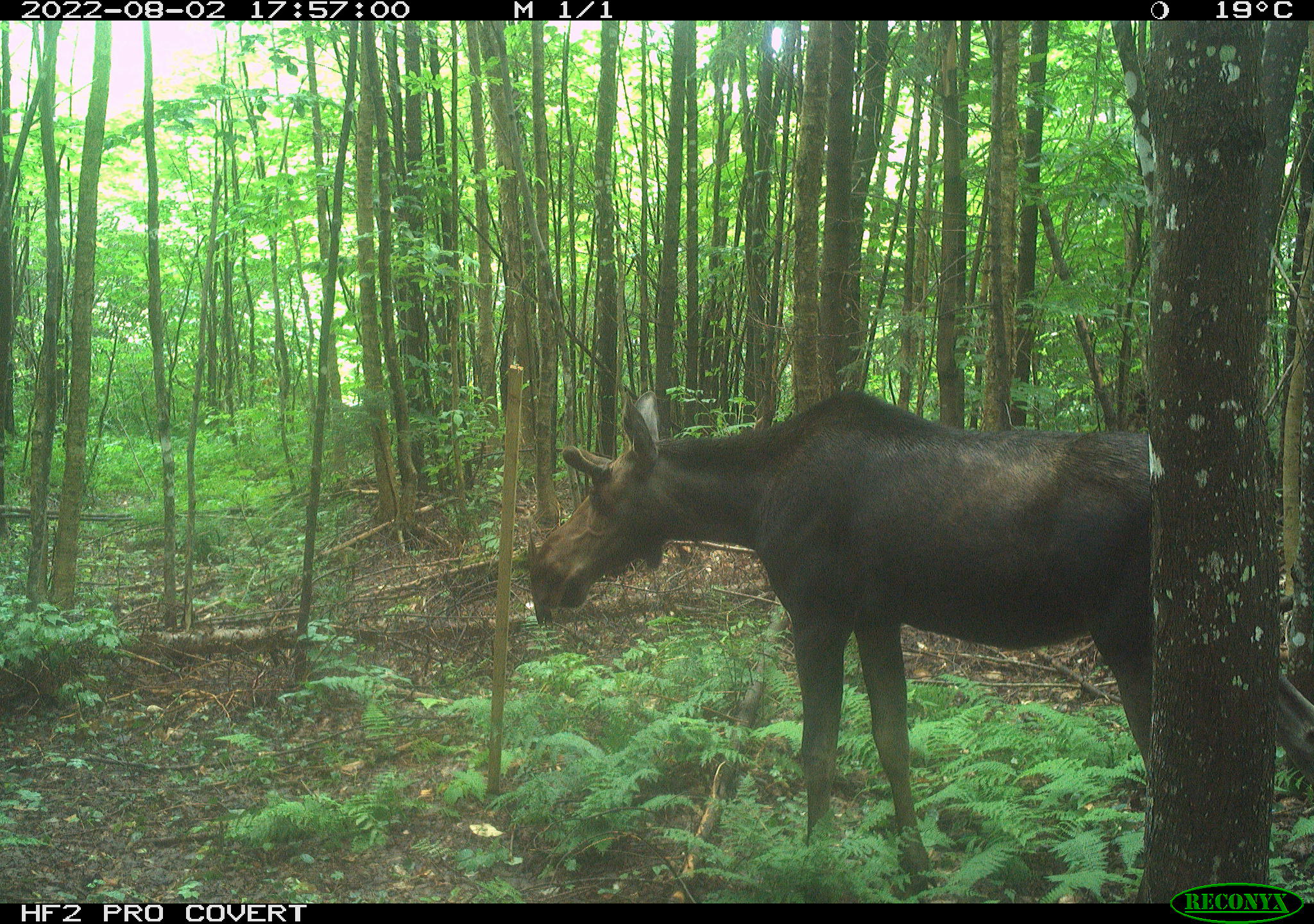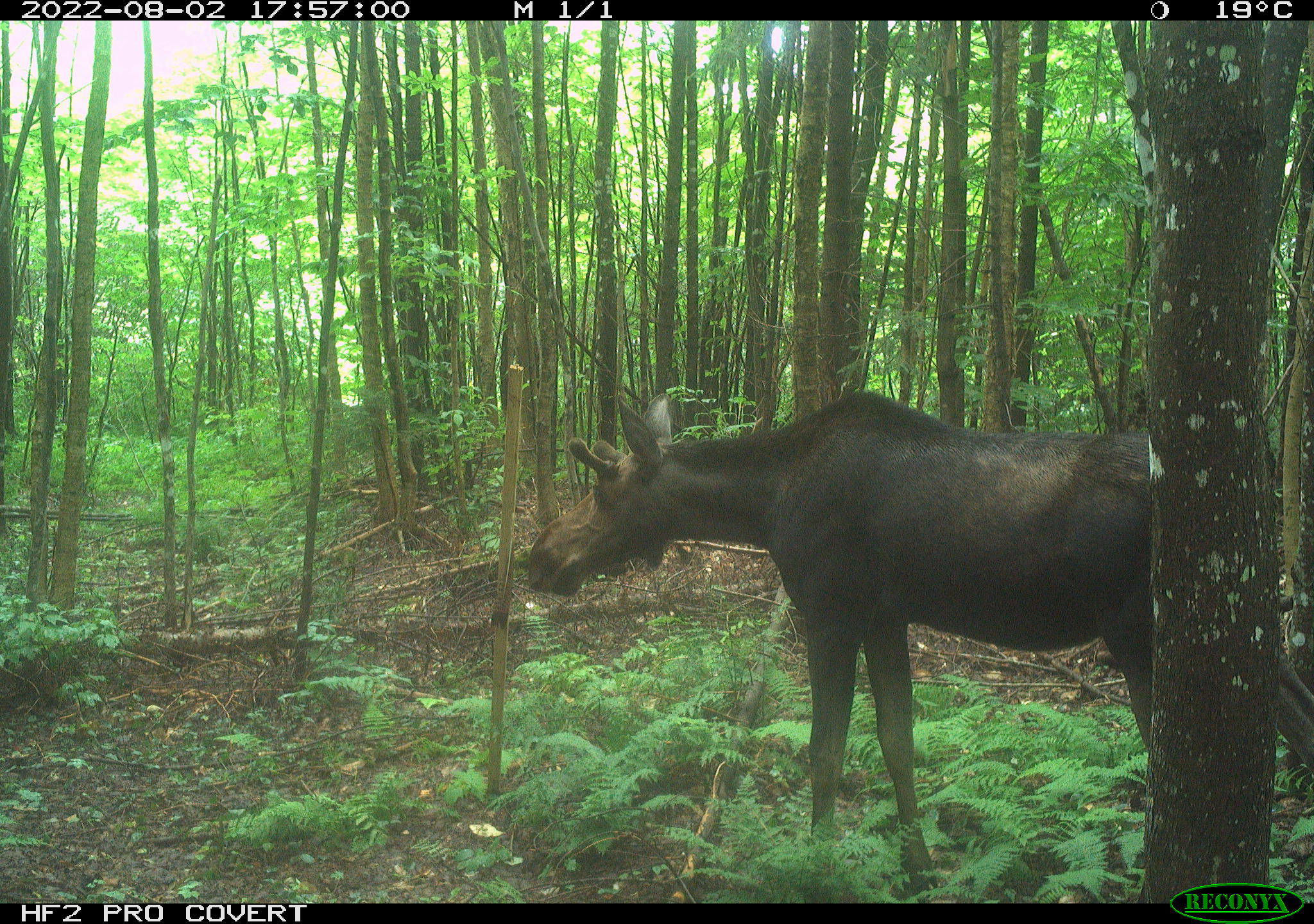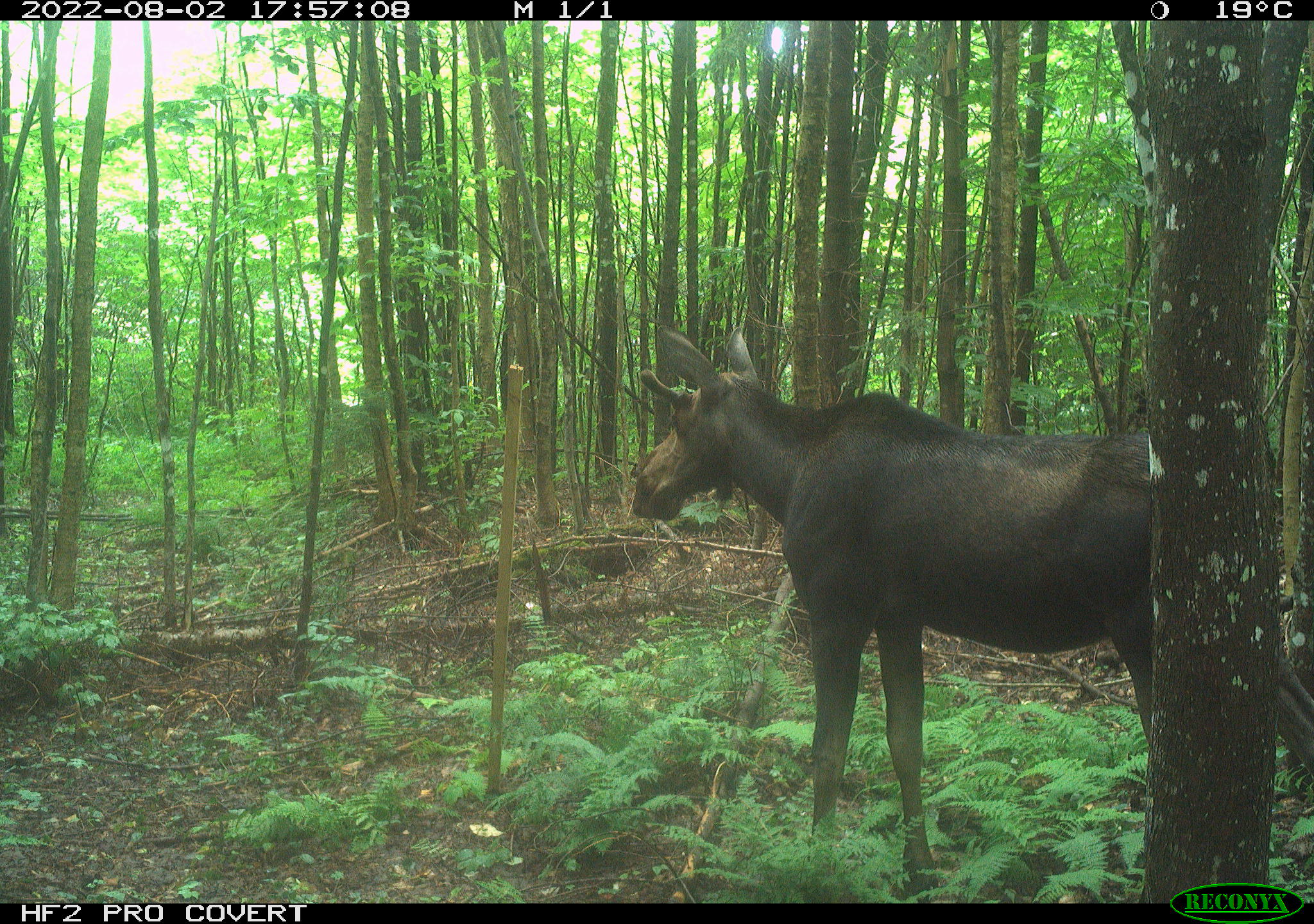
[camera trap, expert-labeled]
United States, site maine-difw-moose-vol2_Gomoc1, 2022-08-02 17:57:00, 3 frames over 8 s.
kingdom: Animalia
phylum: Chordata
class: Mammalia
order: Artiodactyla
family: Cervidae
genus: Alces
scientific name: Alces alces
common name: moose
Moose (Alces alces).